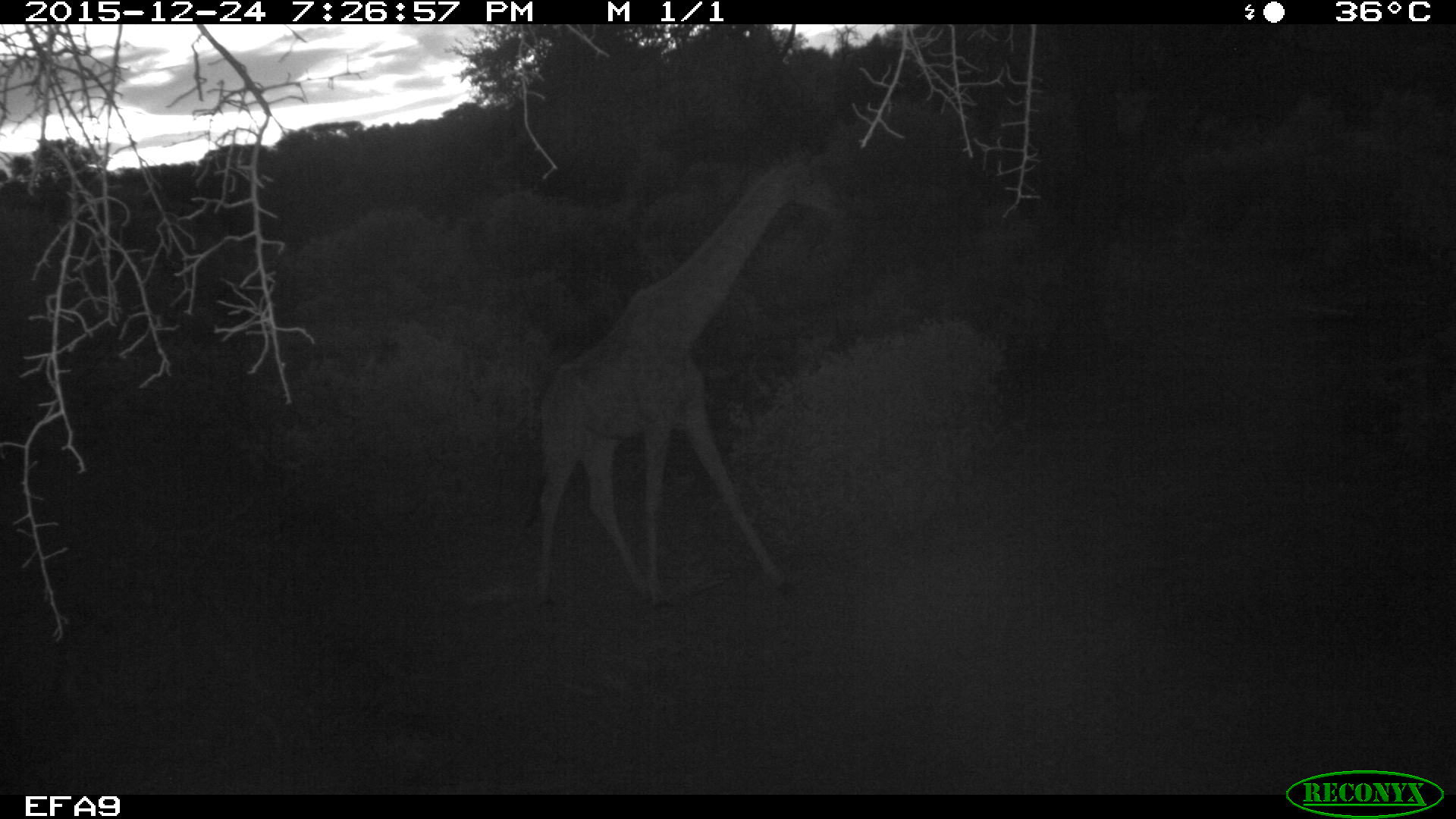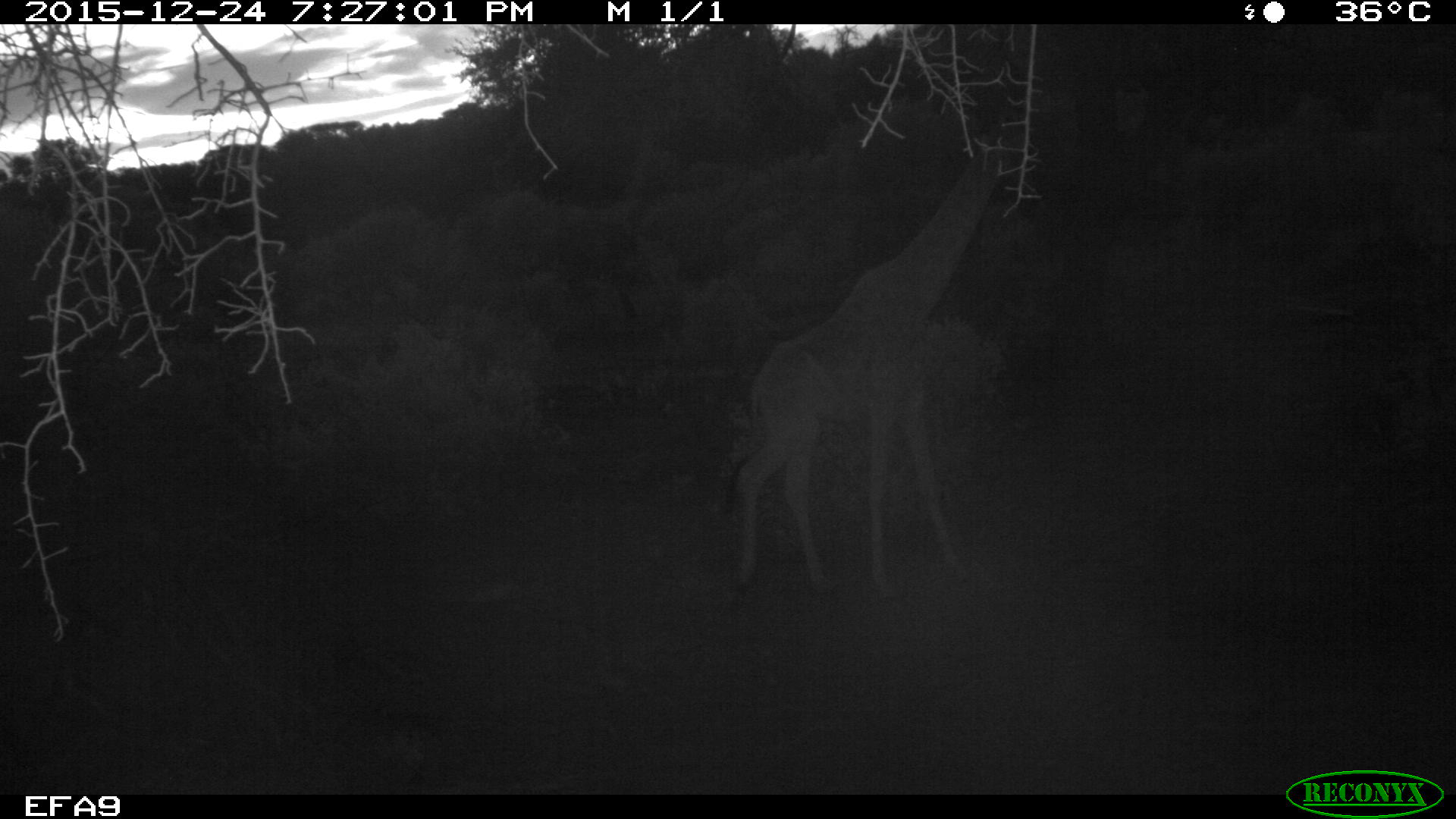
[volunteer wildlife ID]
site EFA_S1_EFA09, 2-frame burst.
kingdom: Animalia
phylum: Chordata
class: Mammalia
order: Artiodactyla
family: Giraffidae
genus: Giraffa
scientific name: Giraffa camelopardalis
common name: giraffe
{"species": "giraffe (Giraffa camelopardalis)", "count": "1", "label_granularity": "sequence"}